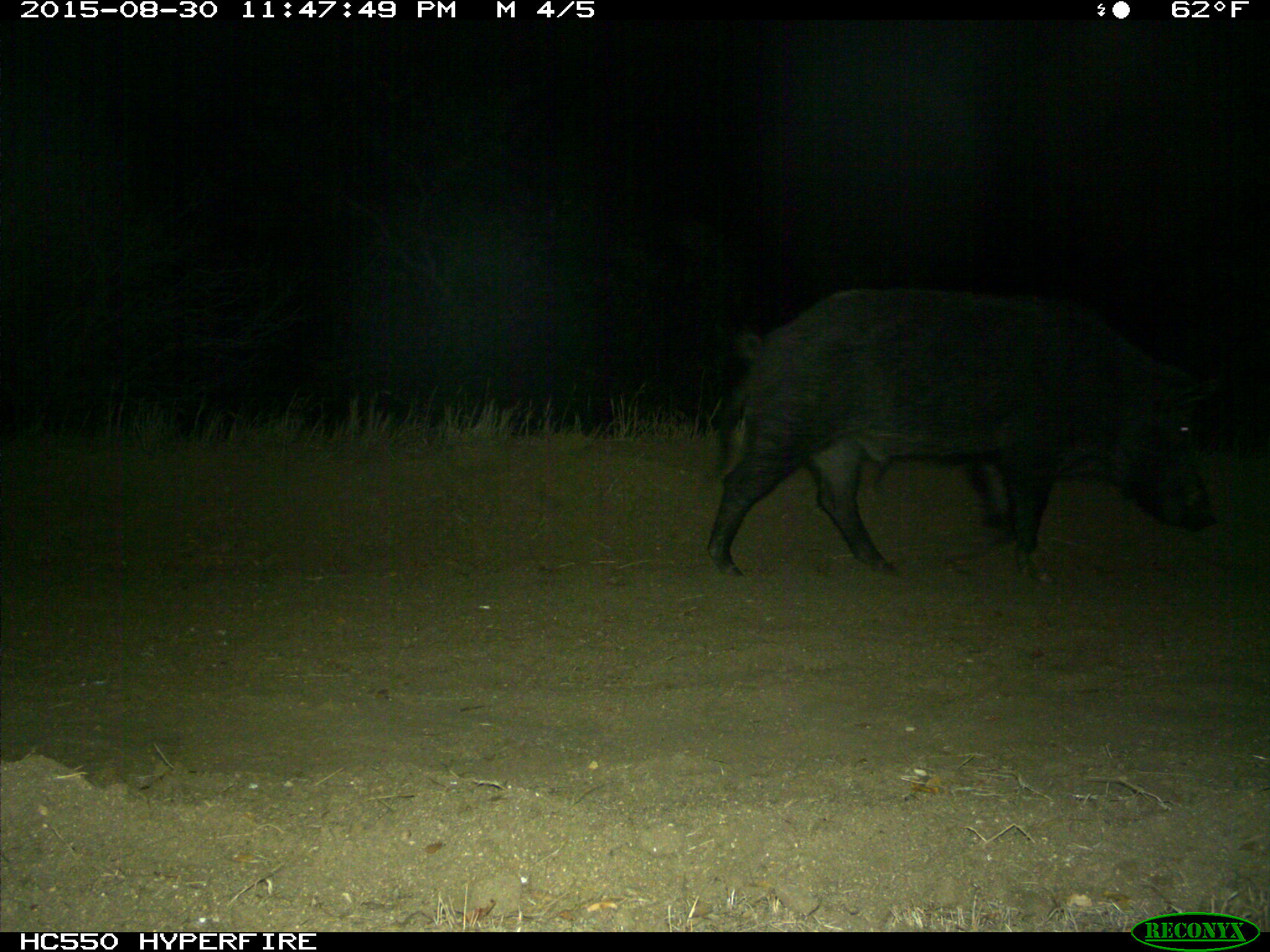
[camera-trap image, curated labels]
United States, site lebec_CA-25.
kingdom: Animalia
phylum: Chordata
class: Mammalia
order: Artiodactyla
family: Suidae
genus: Sus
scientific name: Sus scrofa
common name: wild boar